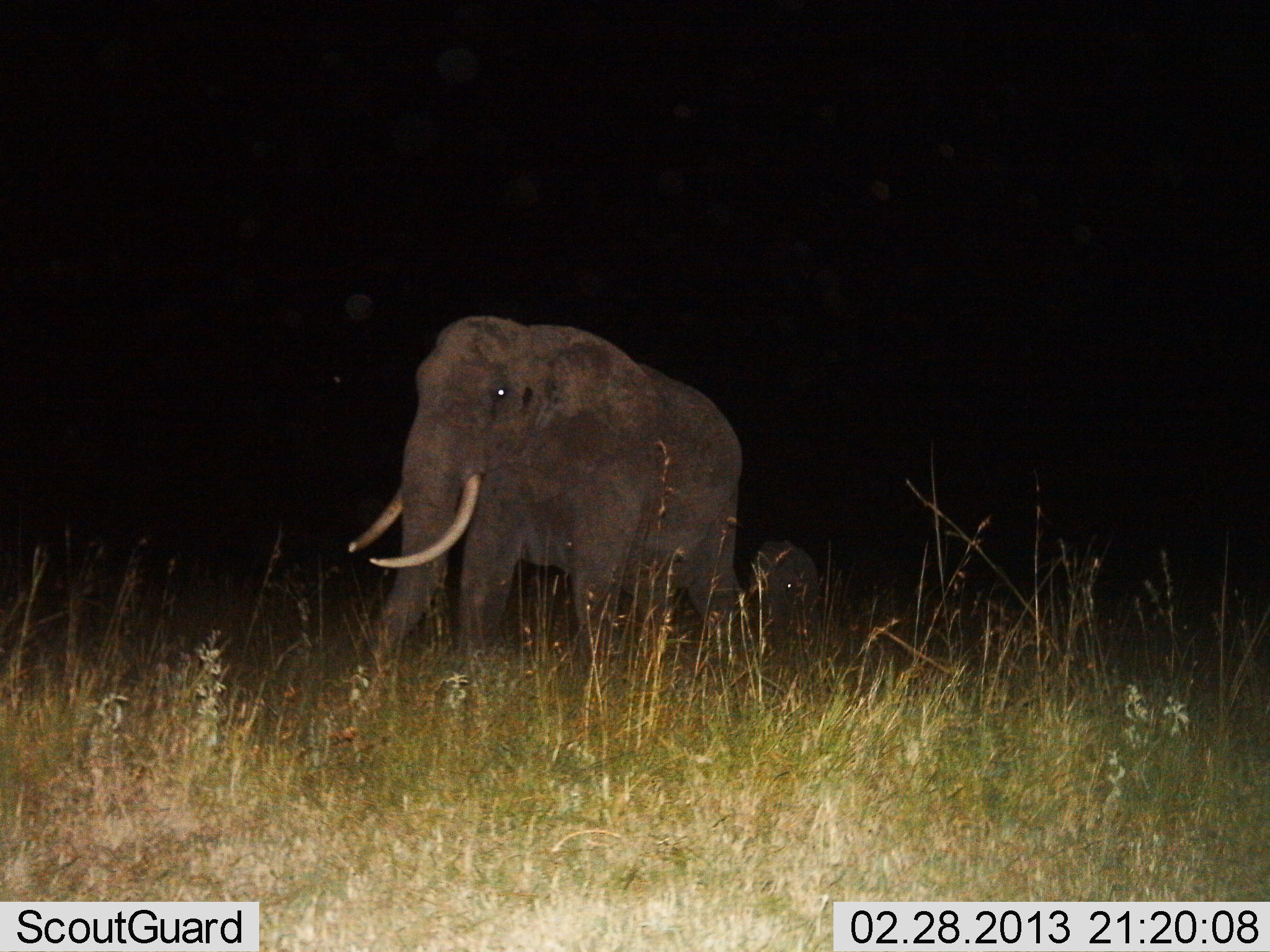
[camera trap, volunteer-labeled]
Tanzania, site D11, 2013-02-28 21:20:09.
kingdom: Animalia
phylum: Chordata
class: Mammalia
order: Proboscidea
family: Elephantidae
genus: Loxodonta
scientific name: Loxodonta africana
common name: african bush elephant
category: elephant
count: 2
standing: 30%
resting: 0%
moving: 74%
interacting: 0%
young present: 39%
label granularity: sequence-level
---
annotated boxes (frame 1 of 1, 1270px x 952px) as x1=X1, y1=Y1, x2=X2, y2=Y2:
animal: x1=347, y1=315, x2=749, y2=667; x1=747, y1=539, x2=823, y2=659